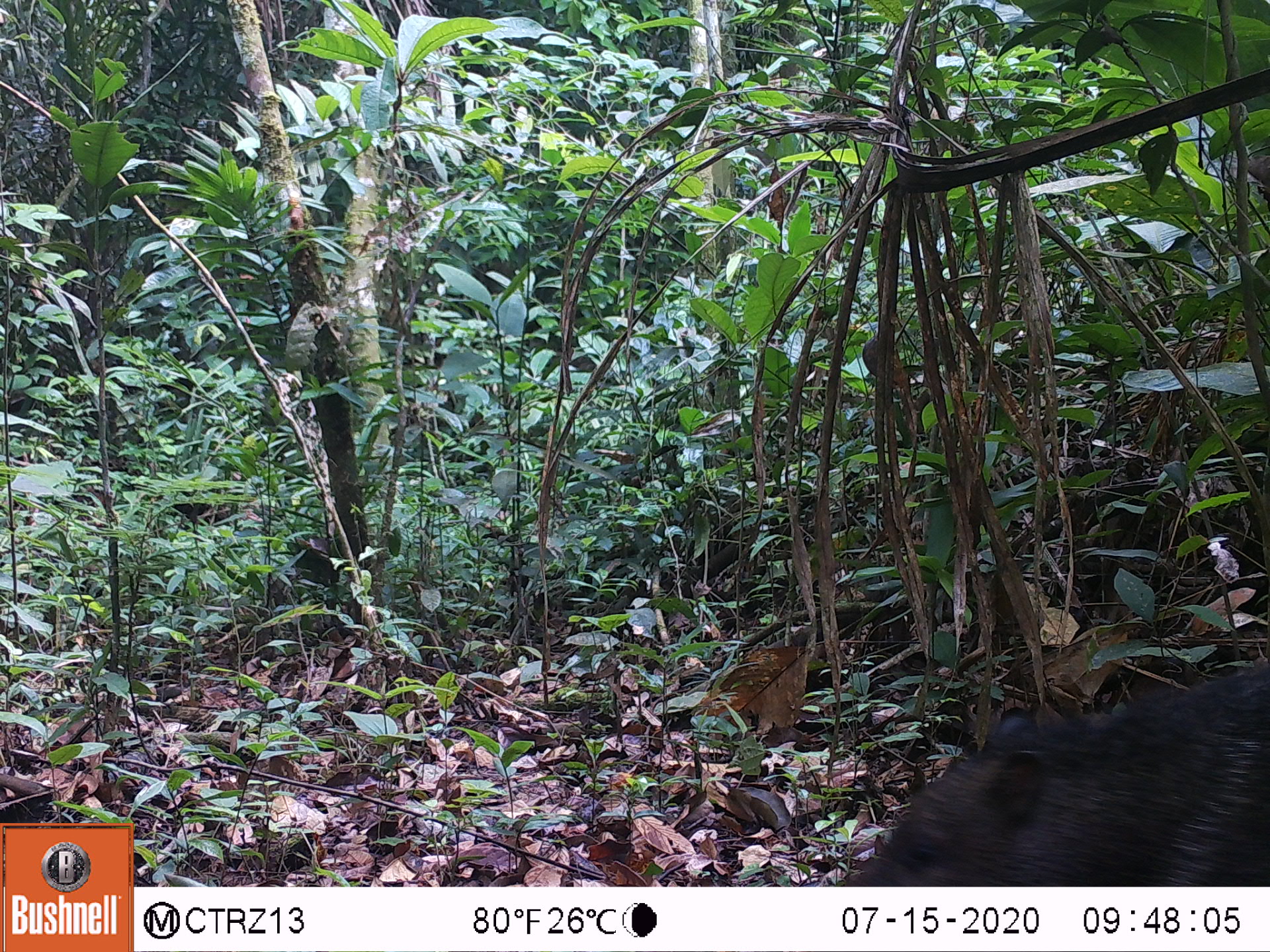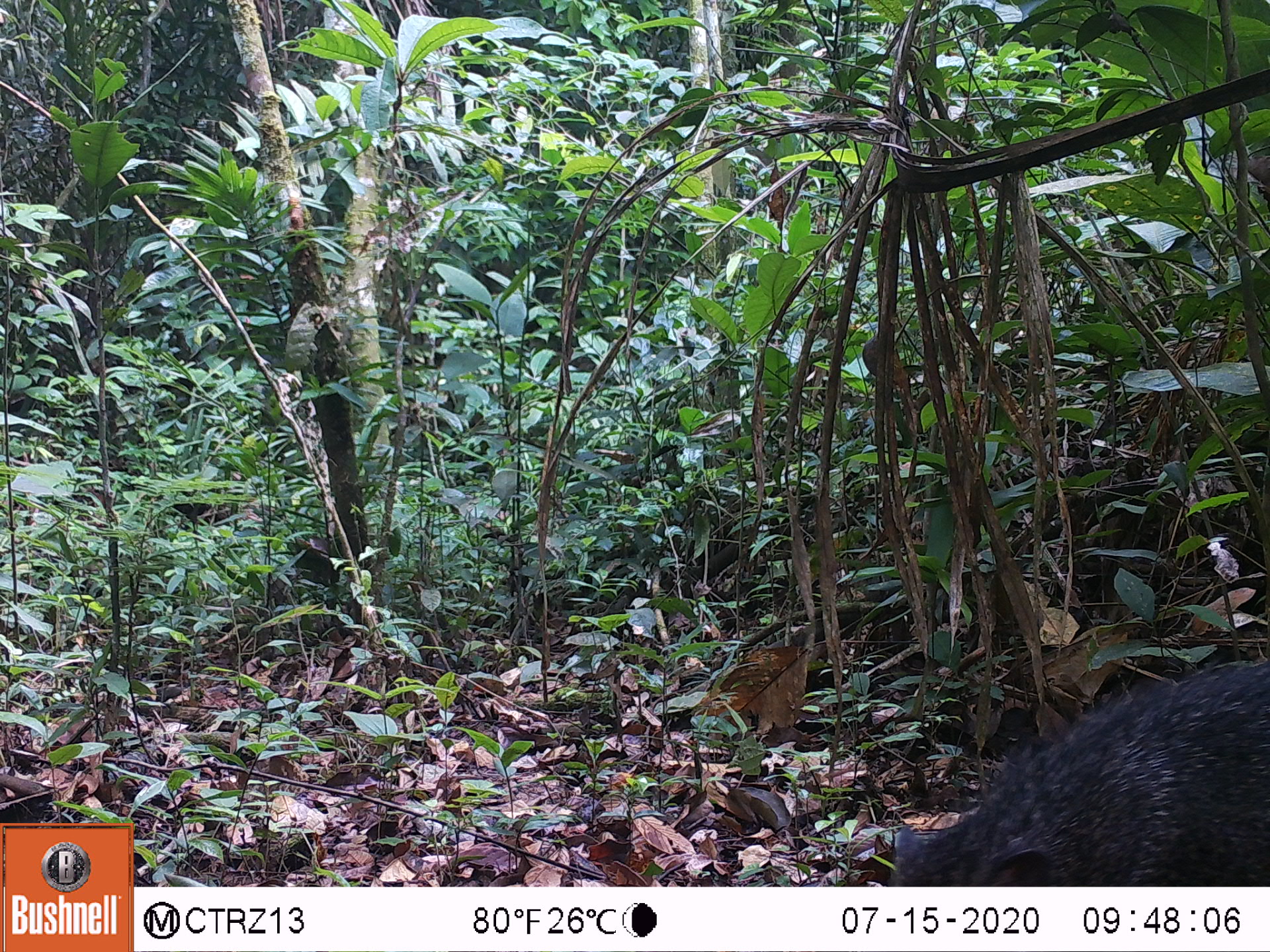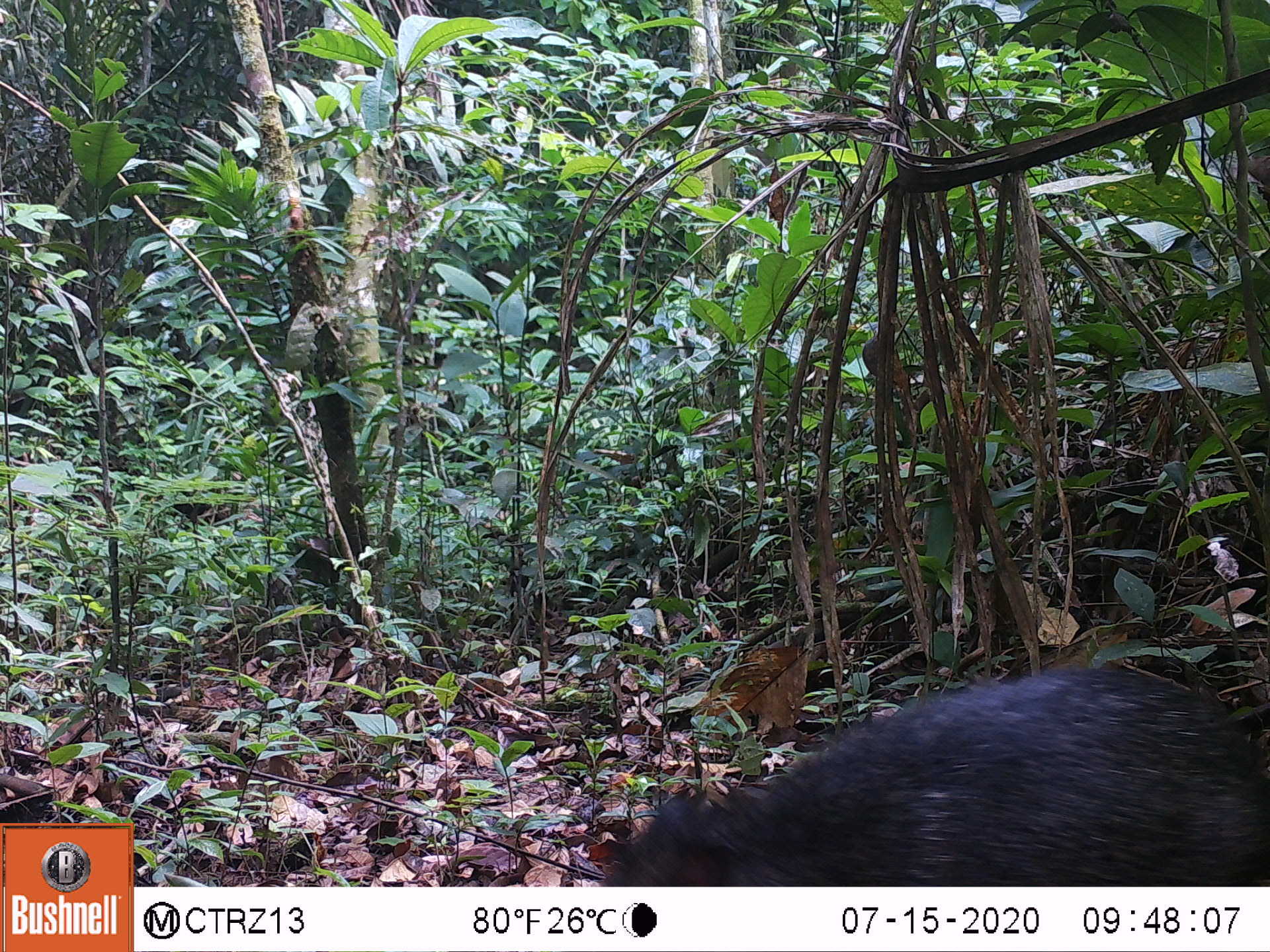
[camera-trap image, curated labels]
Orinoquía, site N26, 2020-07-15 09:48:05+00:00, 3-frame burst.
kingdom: Animalia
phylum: Chordata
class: Mammalia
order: Artiodactyla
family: Tayassuidae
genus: Pecari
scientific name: Pecari tajacu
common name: collared peccary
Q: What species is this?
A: Collared peccary (Pecari tajacu).